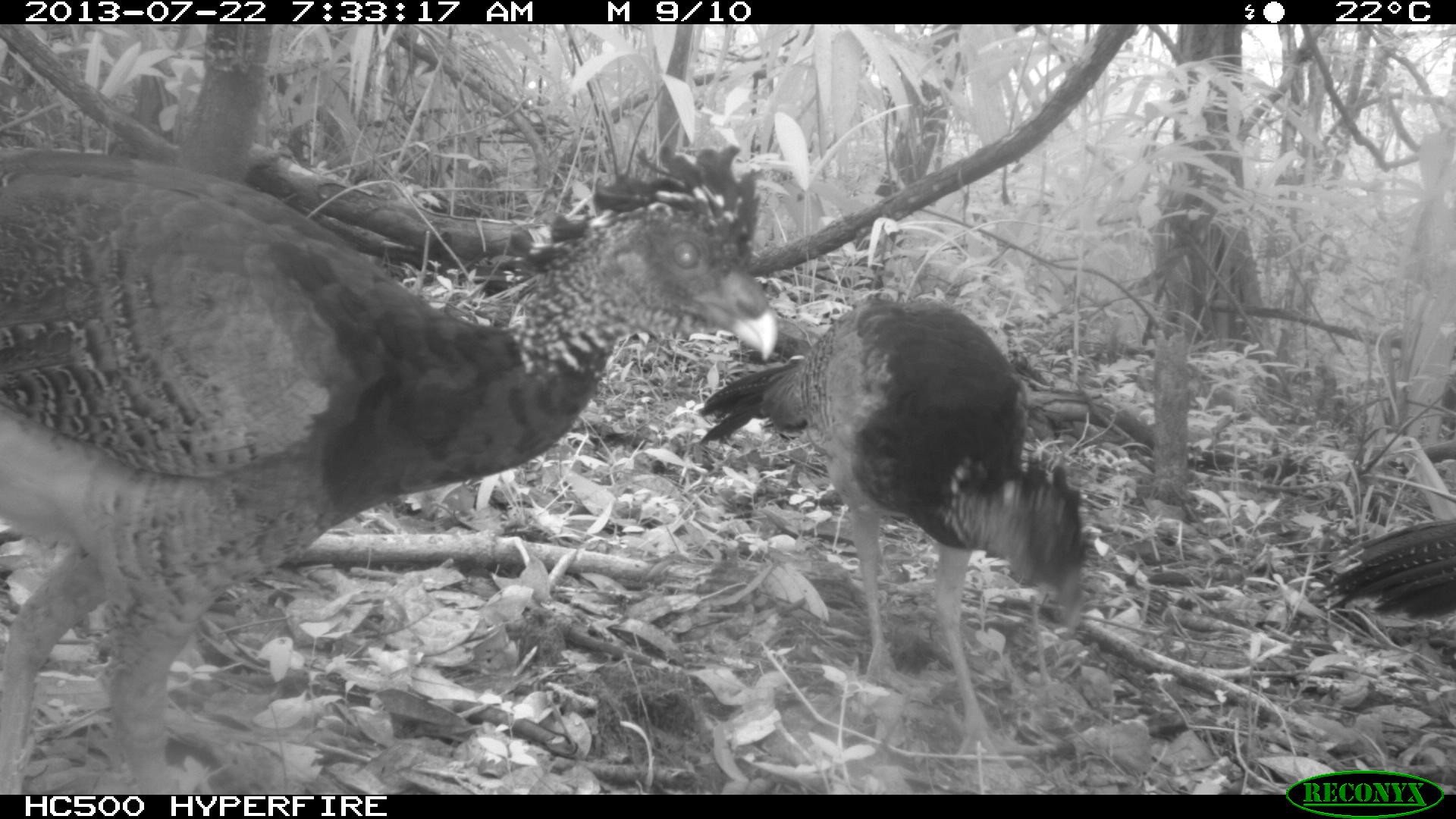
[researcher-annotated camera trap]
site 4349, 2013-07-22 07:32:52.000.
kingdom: Animalia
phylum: Chordata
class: Aves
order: Galliformes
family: Cracidae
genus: Crax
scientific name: Crax rubra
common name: great curassow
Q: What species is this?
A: Crax rubra (great curassow).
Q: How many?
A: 3.